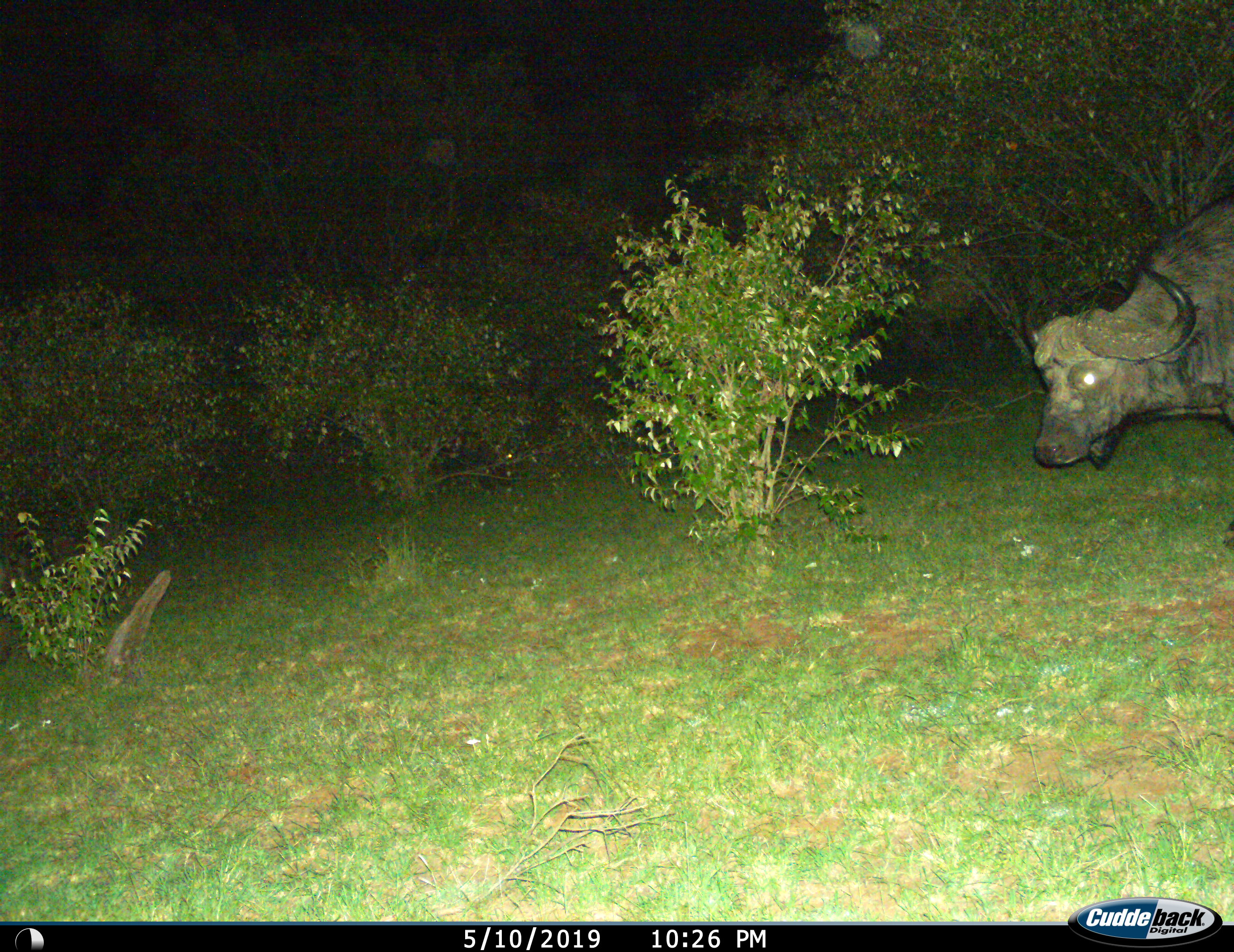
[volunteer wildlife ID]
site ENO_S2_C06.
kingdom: Animalia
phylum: Chordata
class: Mammalia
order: Artiodactyla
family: Bovidae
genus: Syncerus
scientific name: Syncerus caffer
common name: african buffalo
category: buffalo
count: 1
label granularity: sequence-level